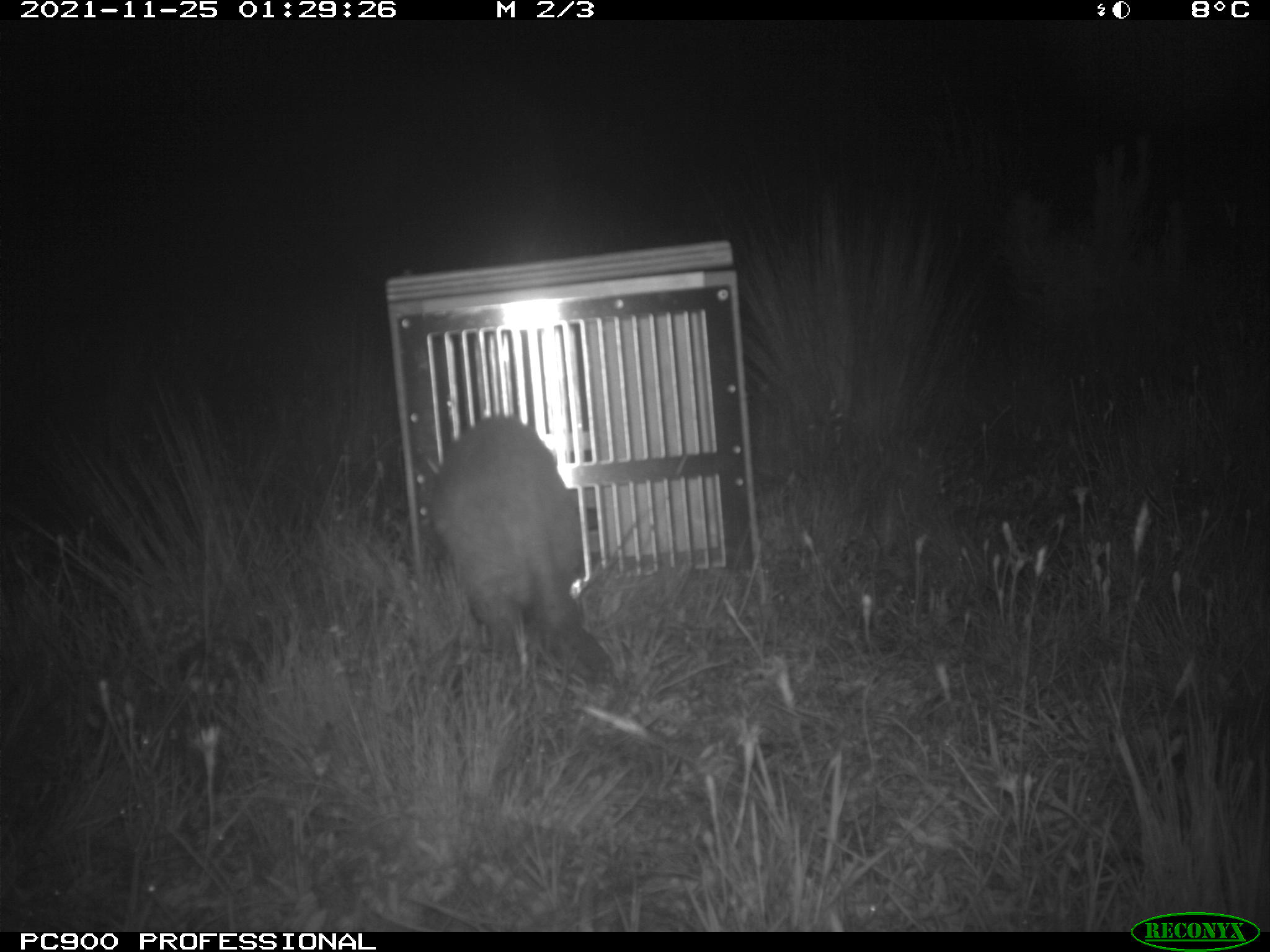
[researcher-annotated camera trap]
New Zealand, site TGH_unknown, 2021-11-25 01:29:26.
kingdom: Animalia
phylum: Chordata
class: Mammalia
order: Carnivora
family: Mustelidae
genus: Mustela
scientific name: Mustela furo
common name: ferret